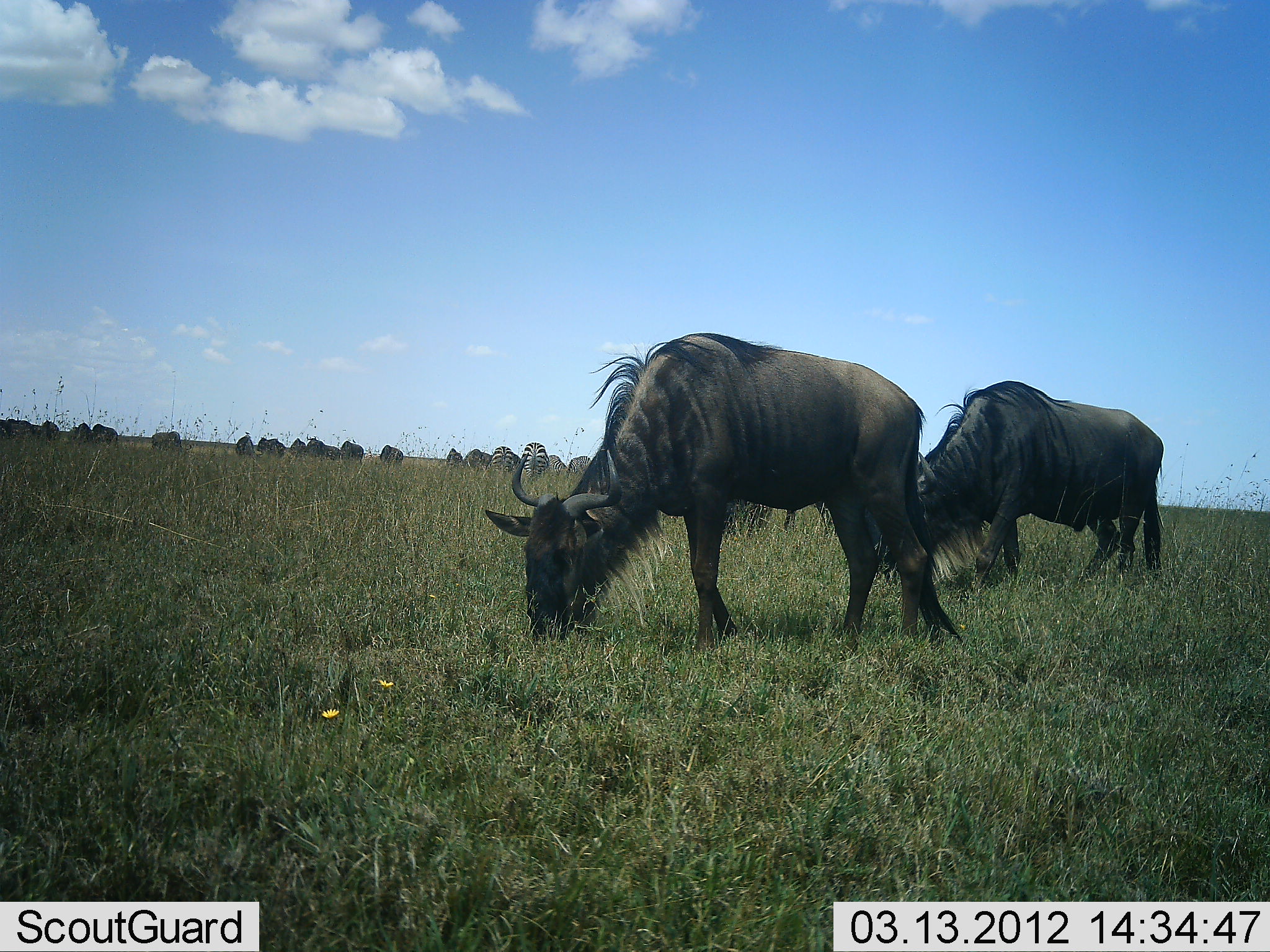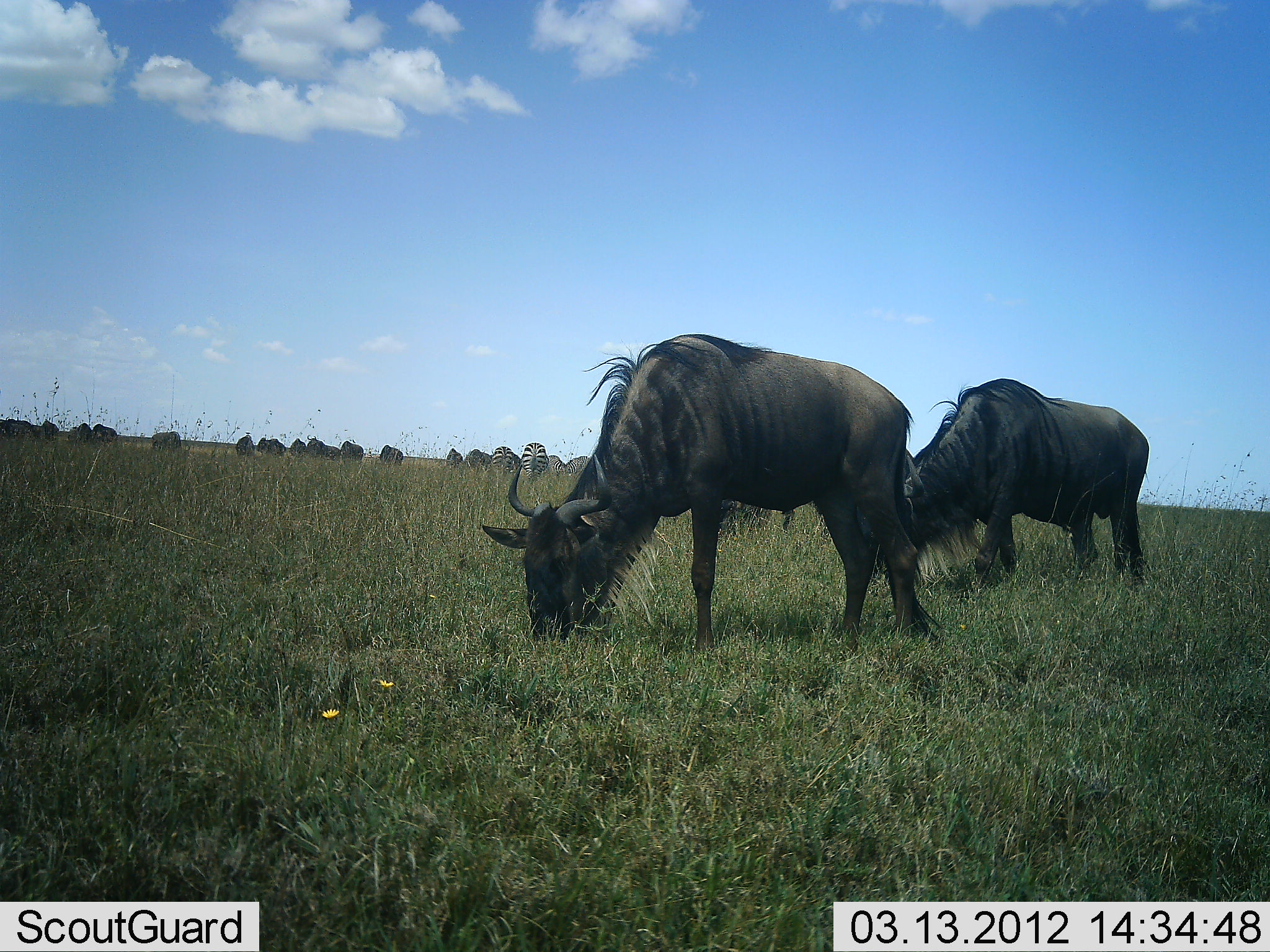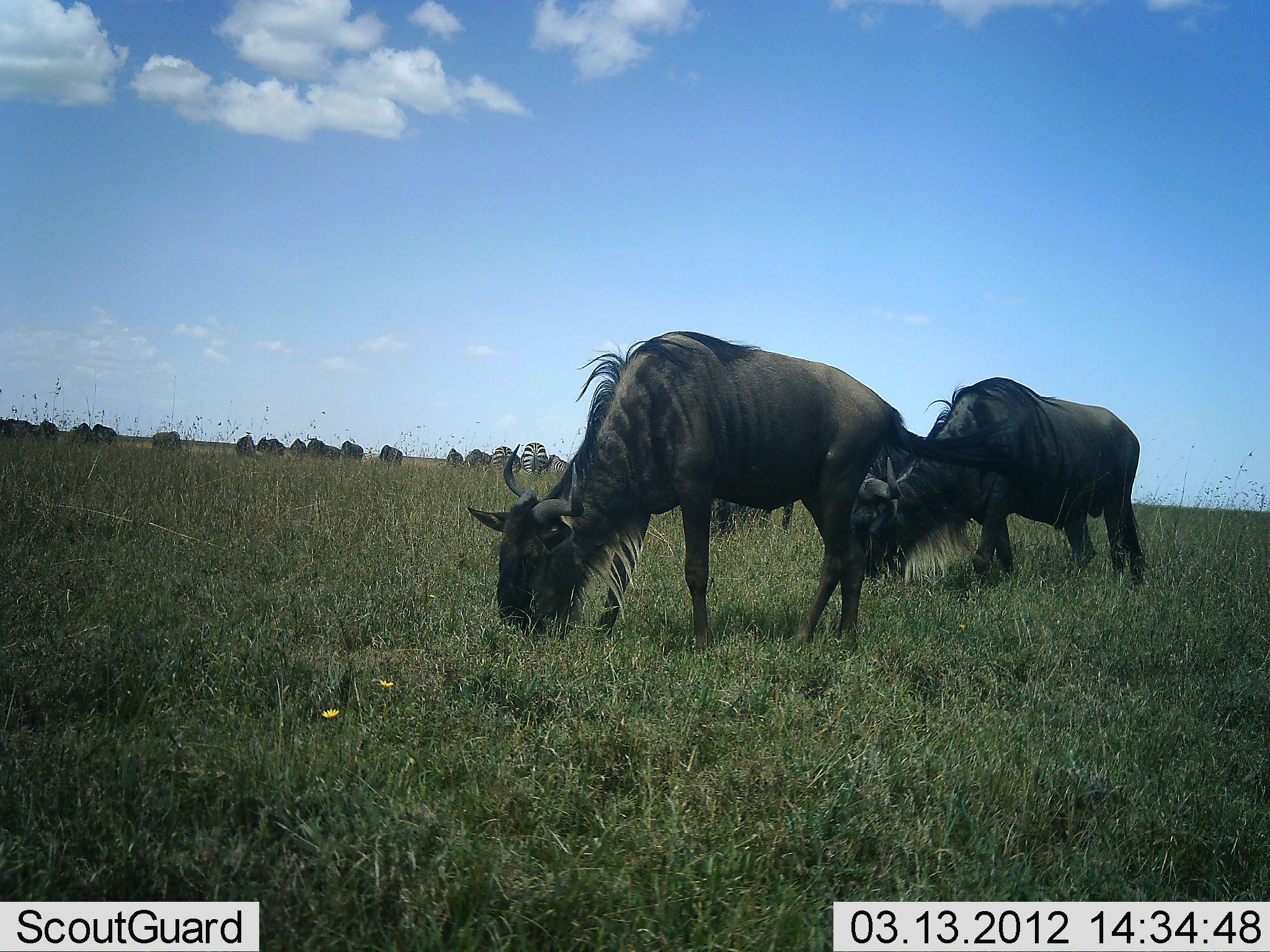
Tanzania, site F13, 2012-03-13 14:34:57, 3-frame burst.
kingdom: Animalia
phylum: Chordata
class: Mammalia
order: Artiodactyla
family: Bovidae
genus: Connochaetes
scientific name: Connochaetes taurinus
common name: blue wildebeest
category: wildebeest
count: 11-50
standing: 26%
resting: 0%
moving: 11%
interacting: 0%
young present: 0%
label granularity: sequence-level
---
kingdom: Animalia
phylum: Chordata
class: Mammalia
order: Perissodactyla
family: Equidae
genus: Equus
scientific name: Equus quagga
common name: plains zebra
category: zebra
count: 2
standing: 36%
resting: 0%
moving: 0%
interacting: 0%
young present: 0%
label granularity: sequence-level